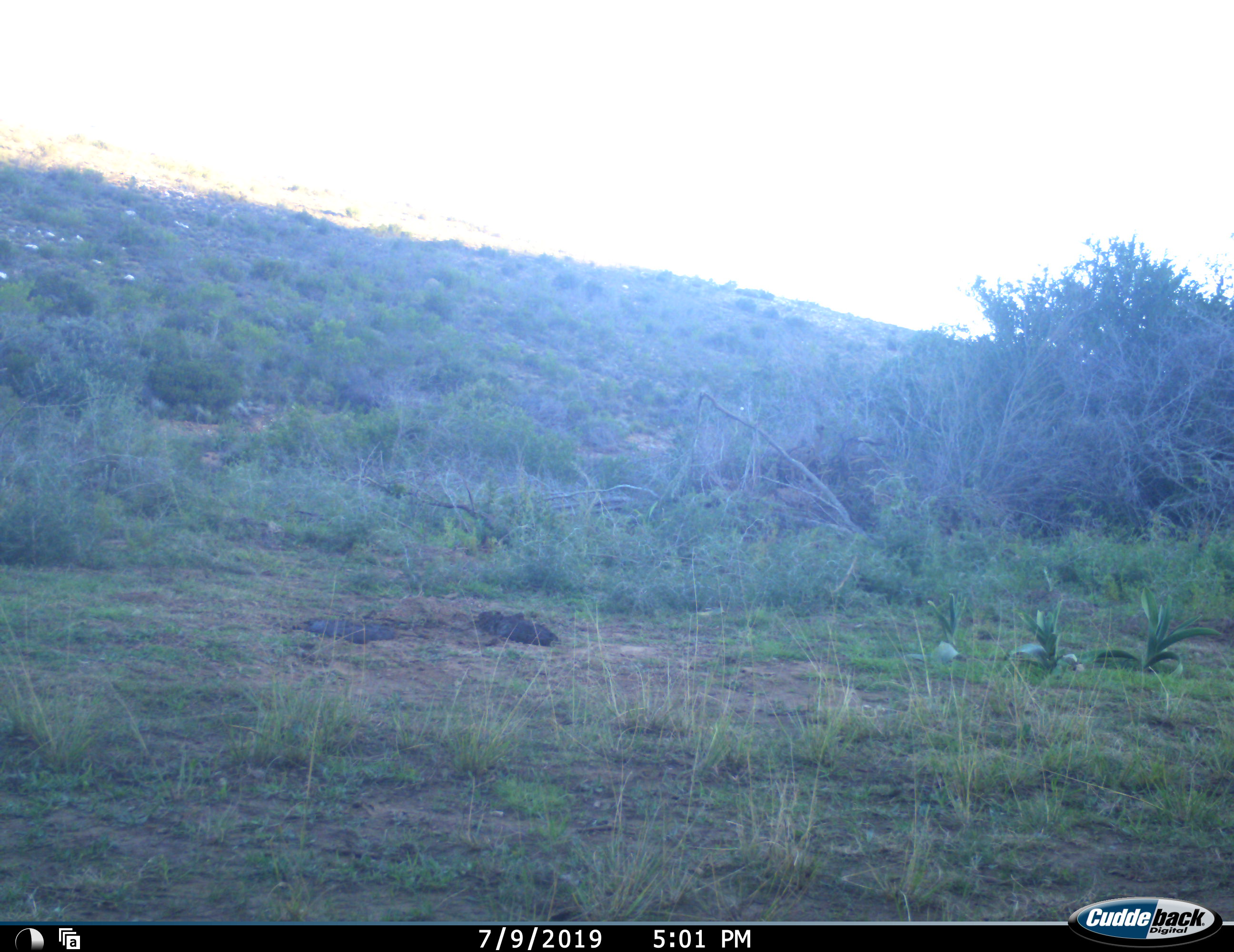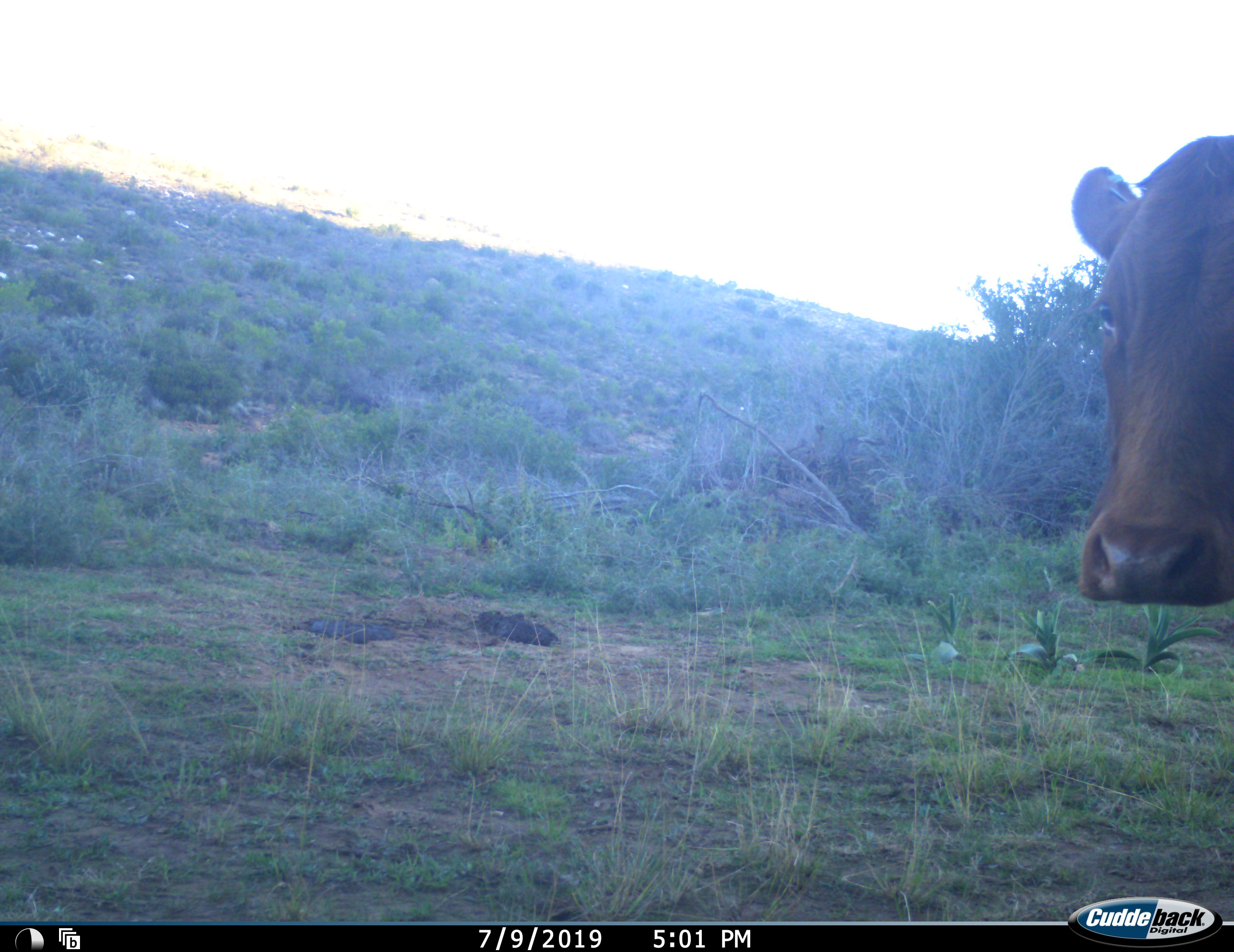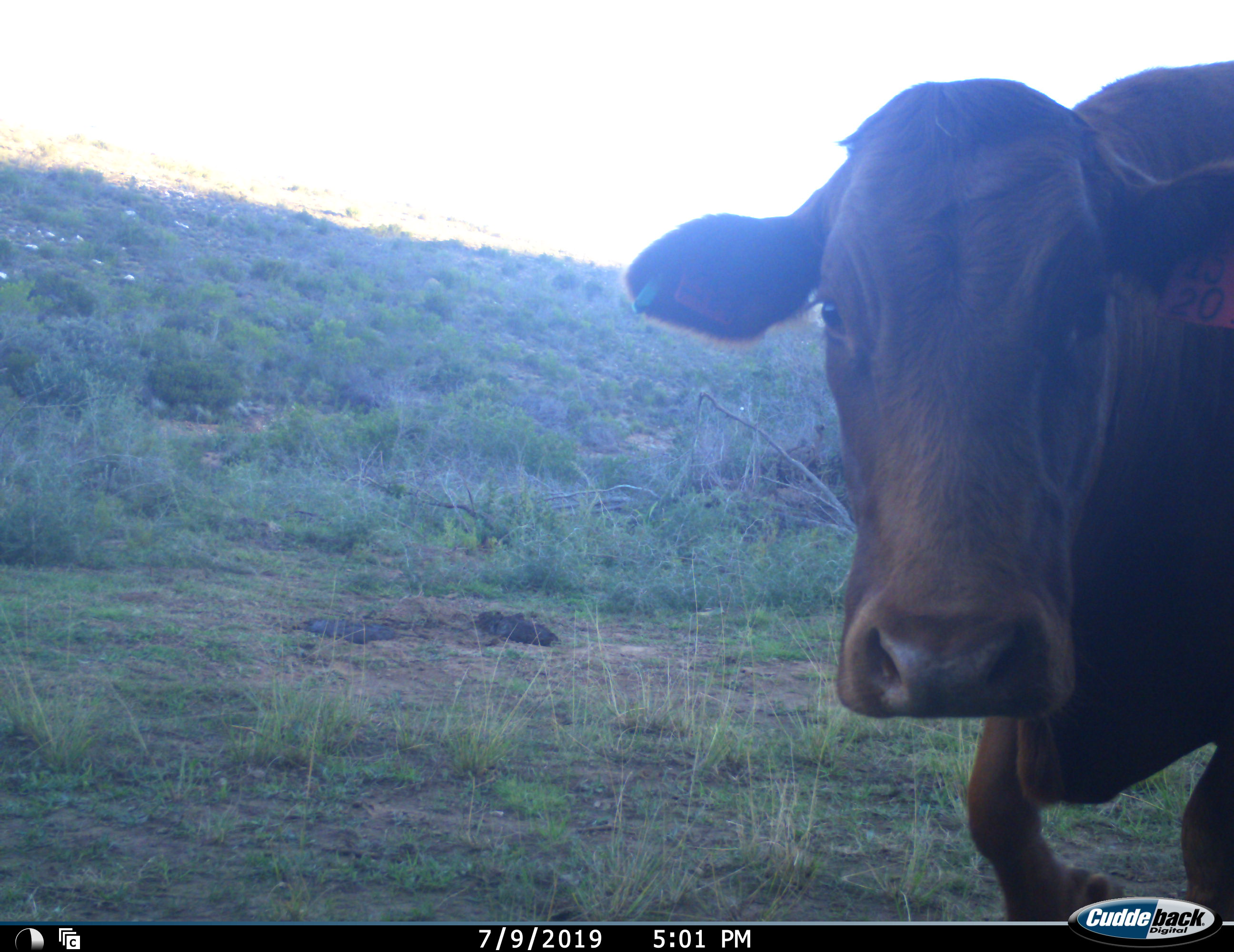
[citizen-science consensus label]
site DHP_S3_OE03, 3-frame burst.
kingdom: Animalia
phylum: Chordata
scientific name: Vertebrata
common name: domestic animal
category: domesticanimal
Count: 1.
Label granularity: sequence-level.